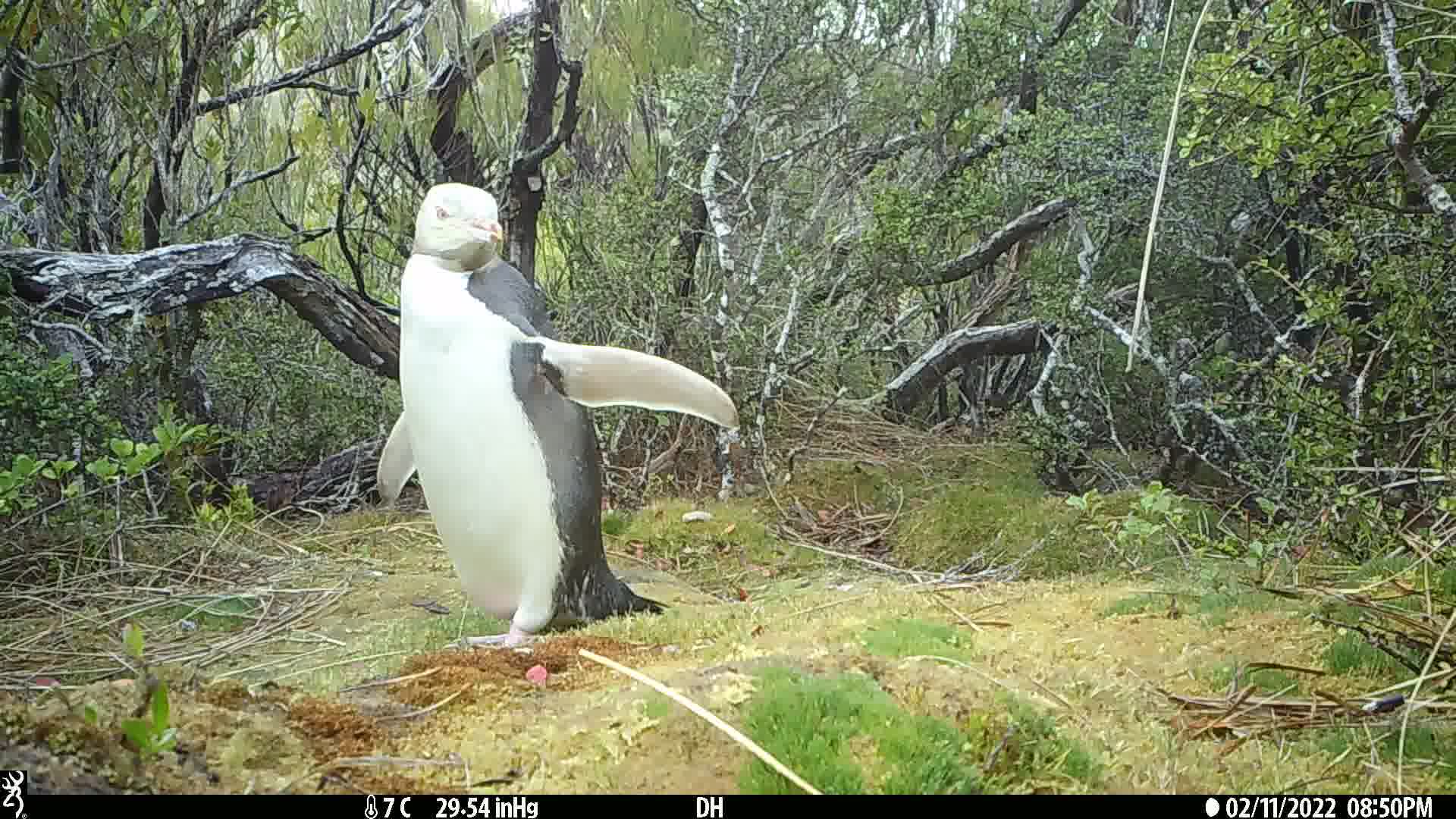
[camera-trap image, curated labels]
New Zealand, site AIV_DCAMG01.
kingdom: Animalia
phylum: Chordata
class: Aves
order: Sphenisciformes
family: Spheniscidae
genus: Megadyptes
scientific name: Megadyptes antipodes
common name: yellow-eyed penguin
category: yellow eyed penguin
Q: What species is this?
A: Yellow eyed penguin (yellow-eyed penguin) (Megadyptes antipodes).